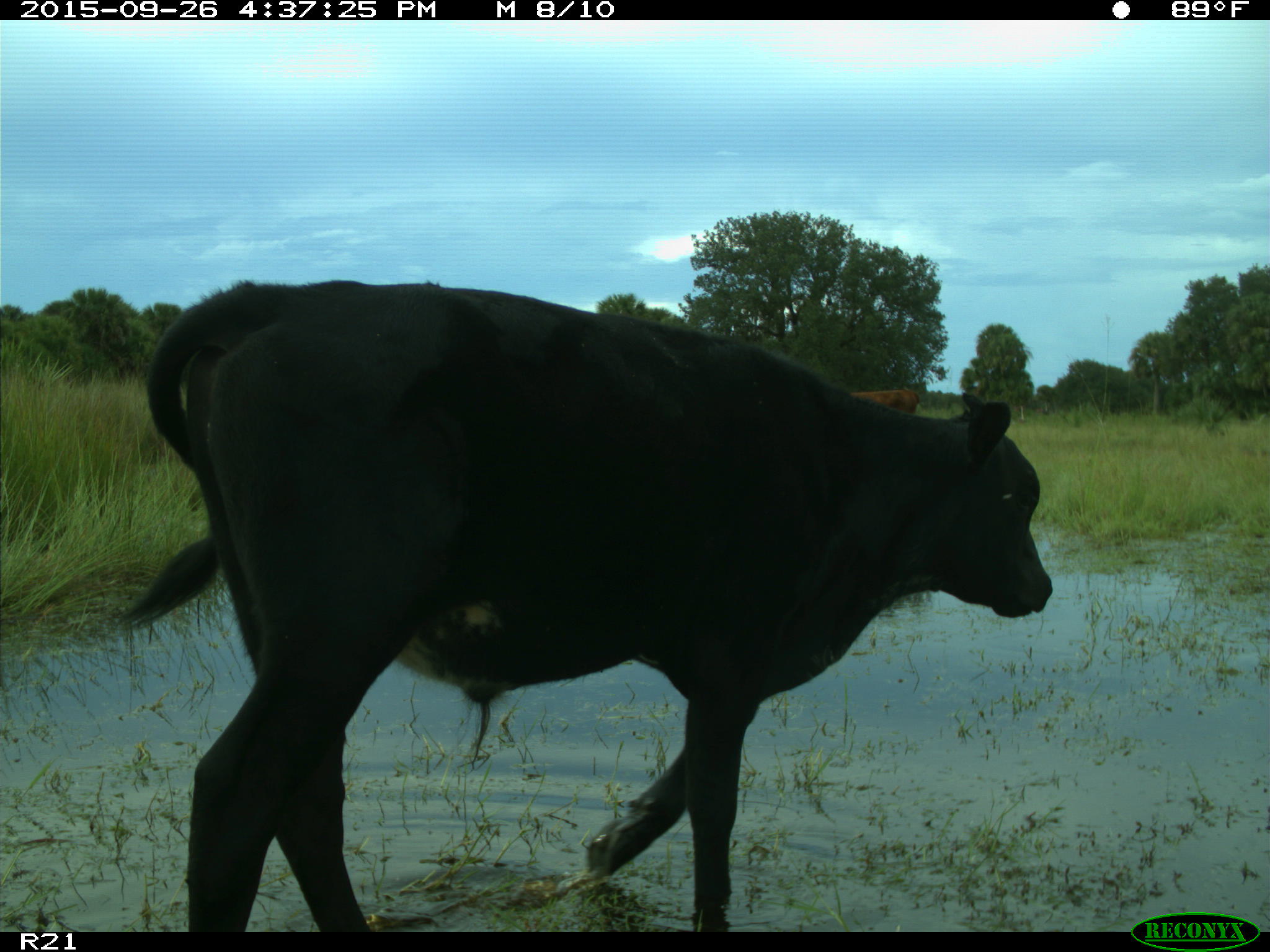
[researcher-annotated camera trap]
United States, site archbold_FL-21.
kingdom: Animalia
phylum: Chordata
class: Mammalia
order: Artiodactyla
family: Bovidae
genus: Bos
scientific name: Bos taurus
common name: domestic cow